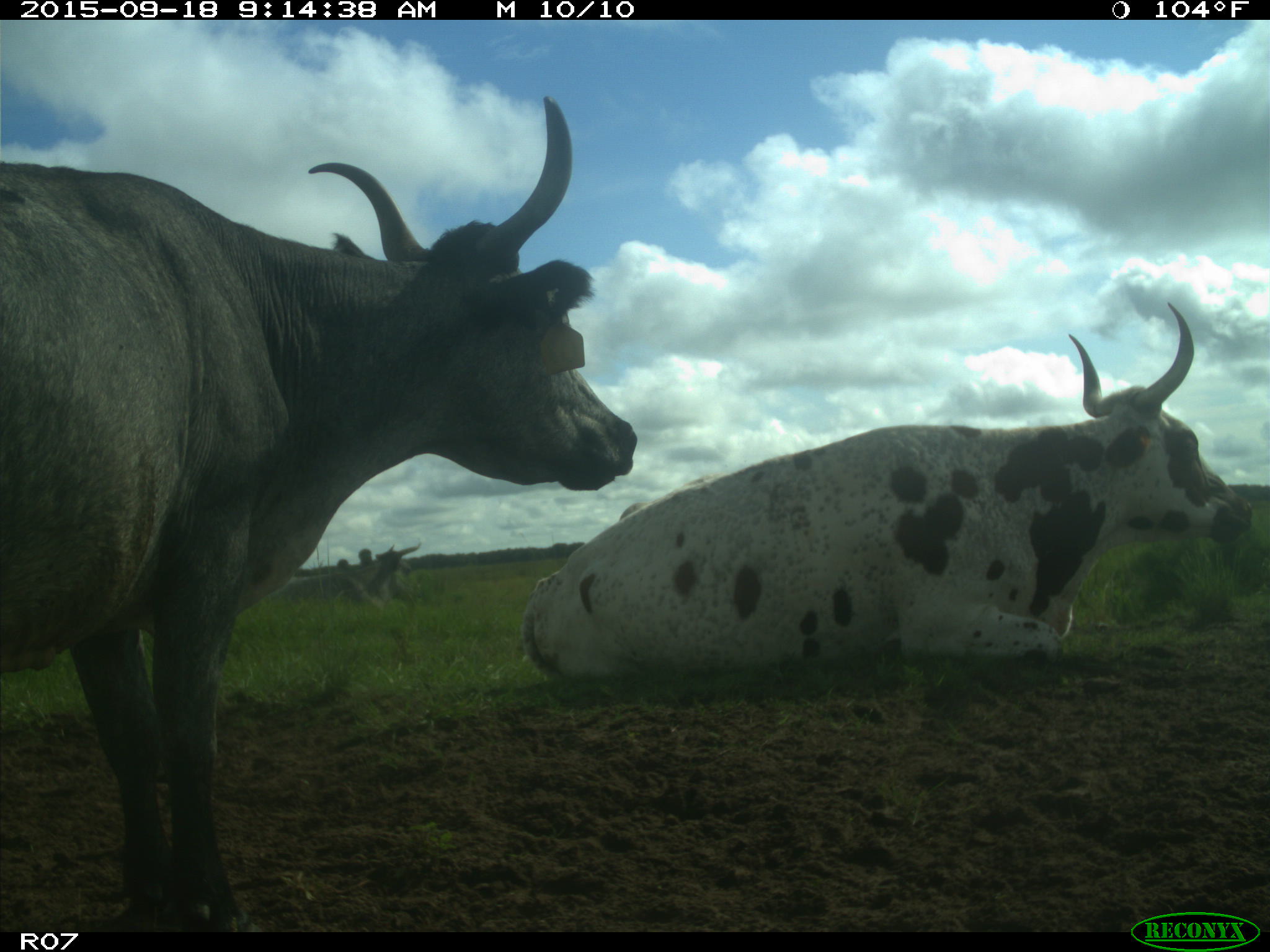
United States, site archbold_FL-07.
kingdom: Animalia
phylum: Chordata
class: Mammalia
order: Artiodactyla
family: Bovidae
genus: Bos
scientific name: Bos taurus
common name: domestic cow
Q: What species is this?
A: Bos taurus (domestic cow).